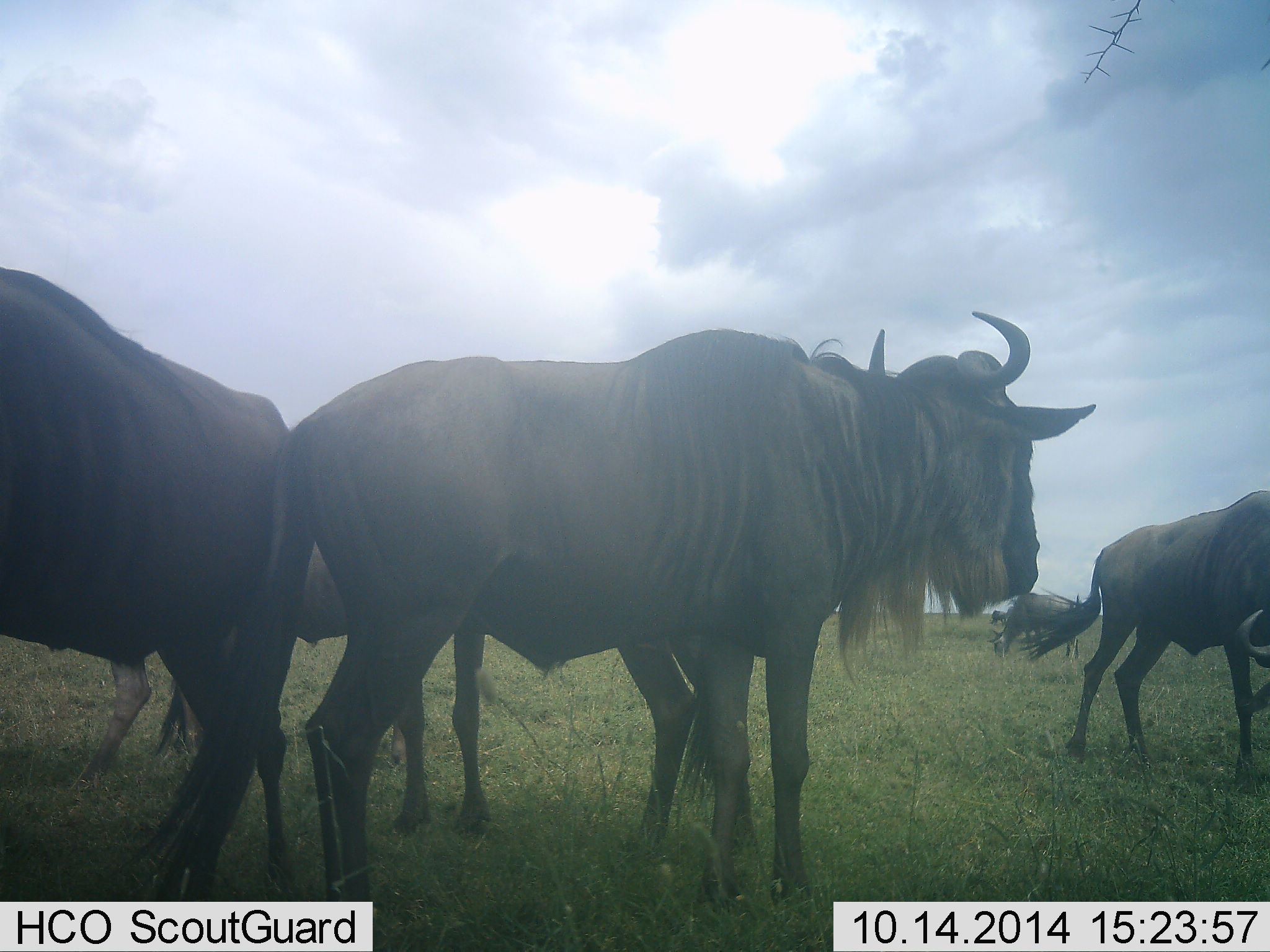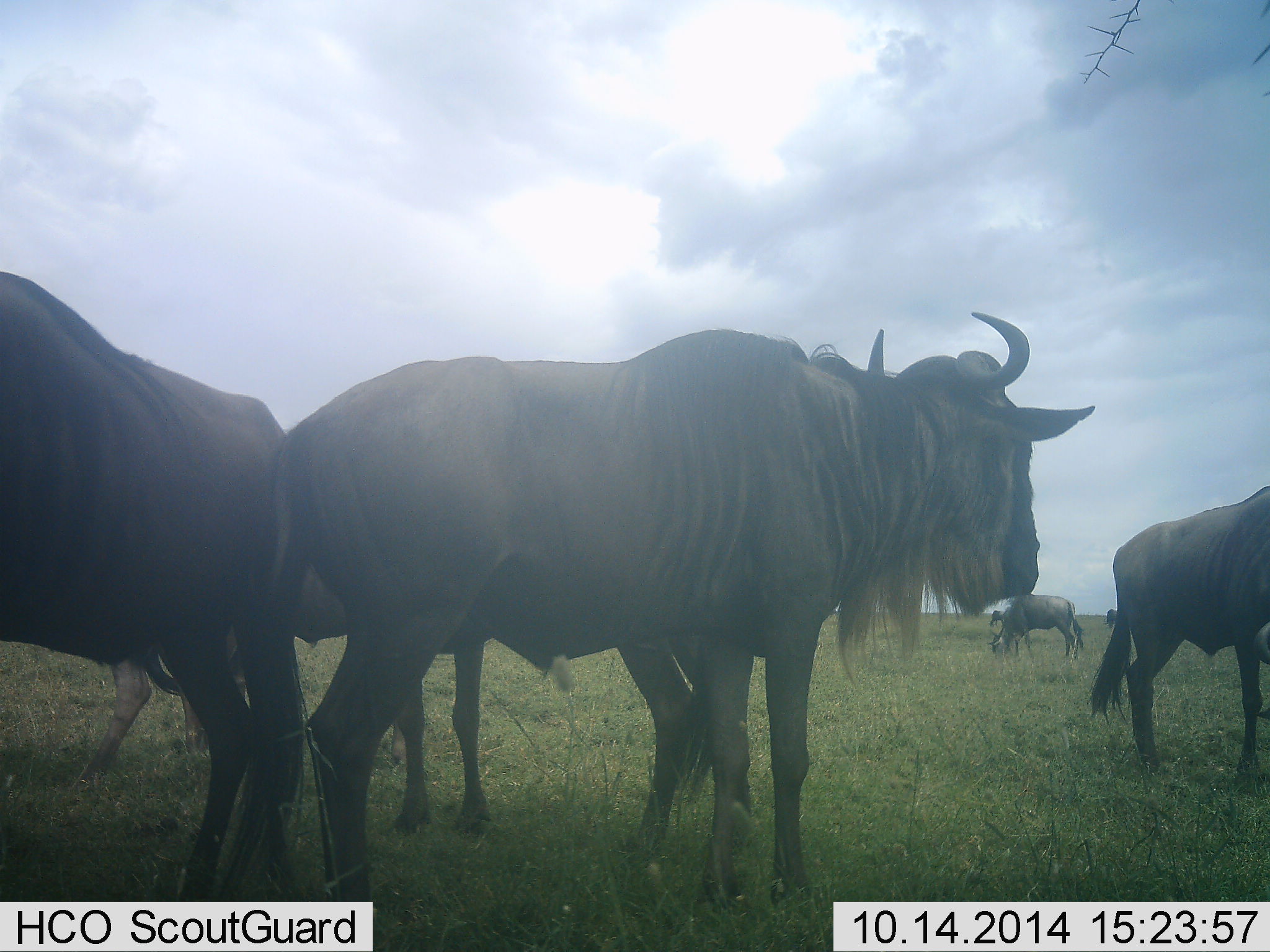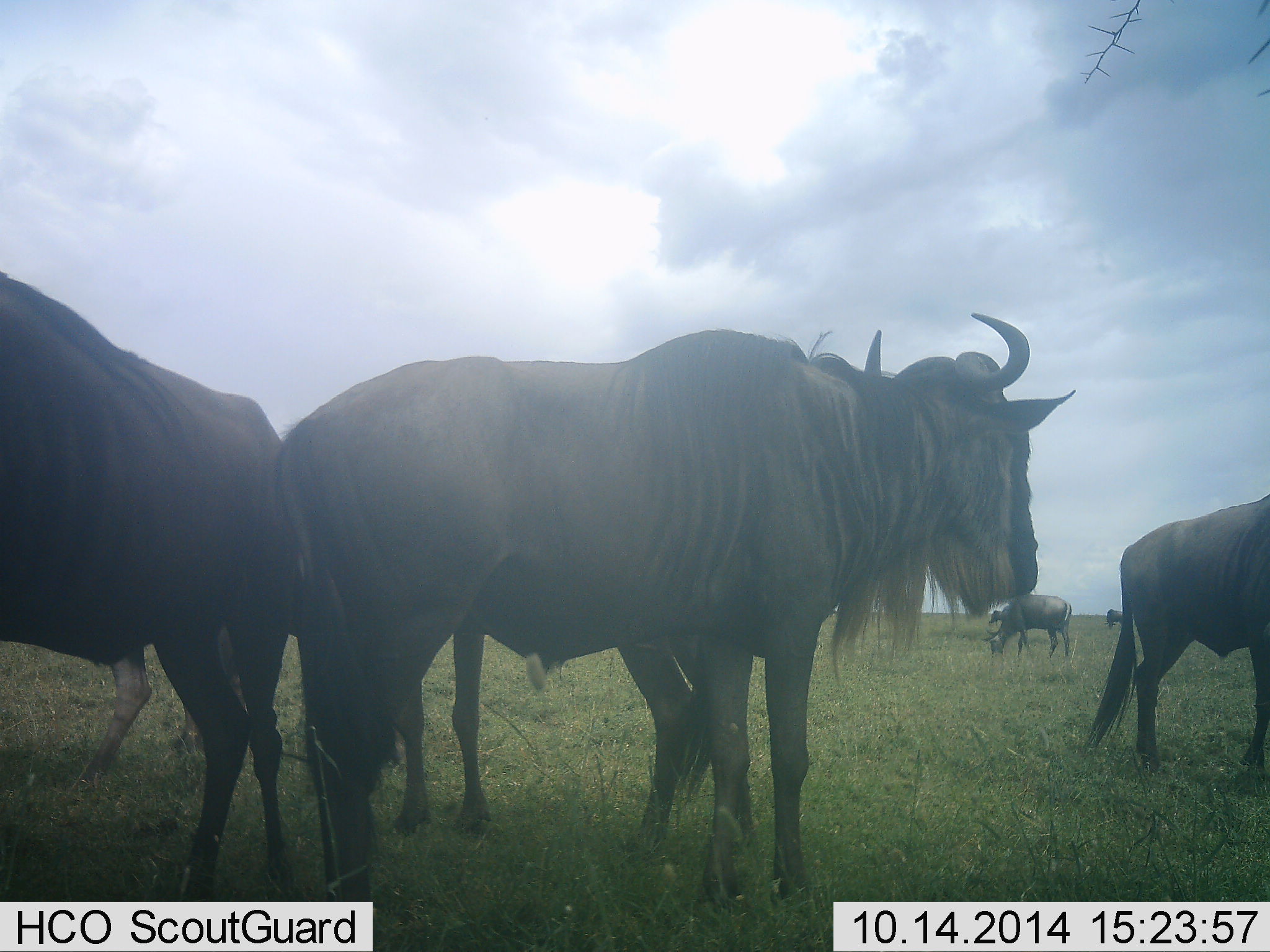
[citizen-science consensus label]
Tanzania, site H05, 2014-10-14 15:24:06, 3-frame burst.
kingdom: Animalia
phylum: Chordata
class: Mammalia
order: Artiodactyla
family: Bovidae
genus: Connochaetes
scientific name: Connochaetes taurinus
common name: blue wildebeest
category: wildebeest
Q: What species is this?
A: Wildebeest (blue wildebeest) (Connochaetes taurinus).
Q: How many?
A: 5.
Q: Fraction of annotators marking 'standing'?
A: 90%.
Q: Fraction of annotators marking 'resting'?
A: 10%.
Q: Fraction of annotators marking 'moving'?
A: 40%.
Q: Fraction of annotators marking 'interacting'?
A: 10%.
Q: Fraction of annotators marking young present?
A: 0%.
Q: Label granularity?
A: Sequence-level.